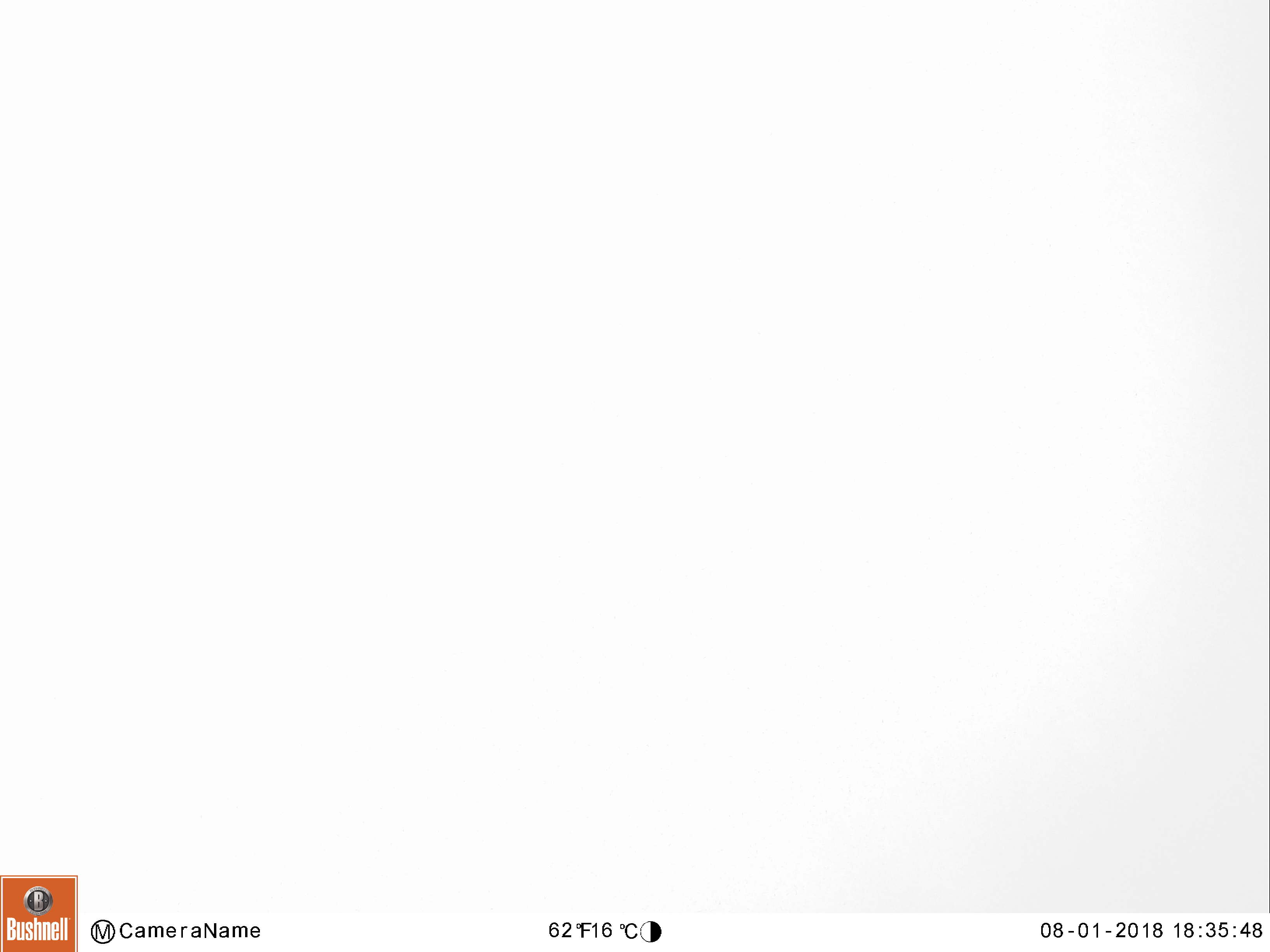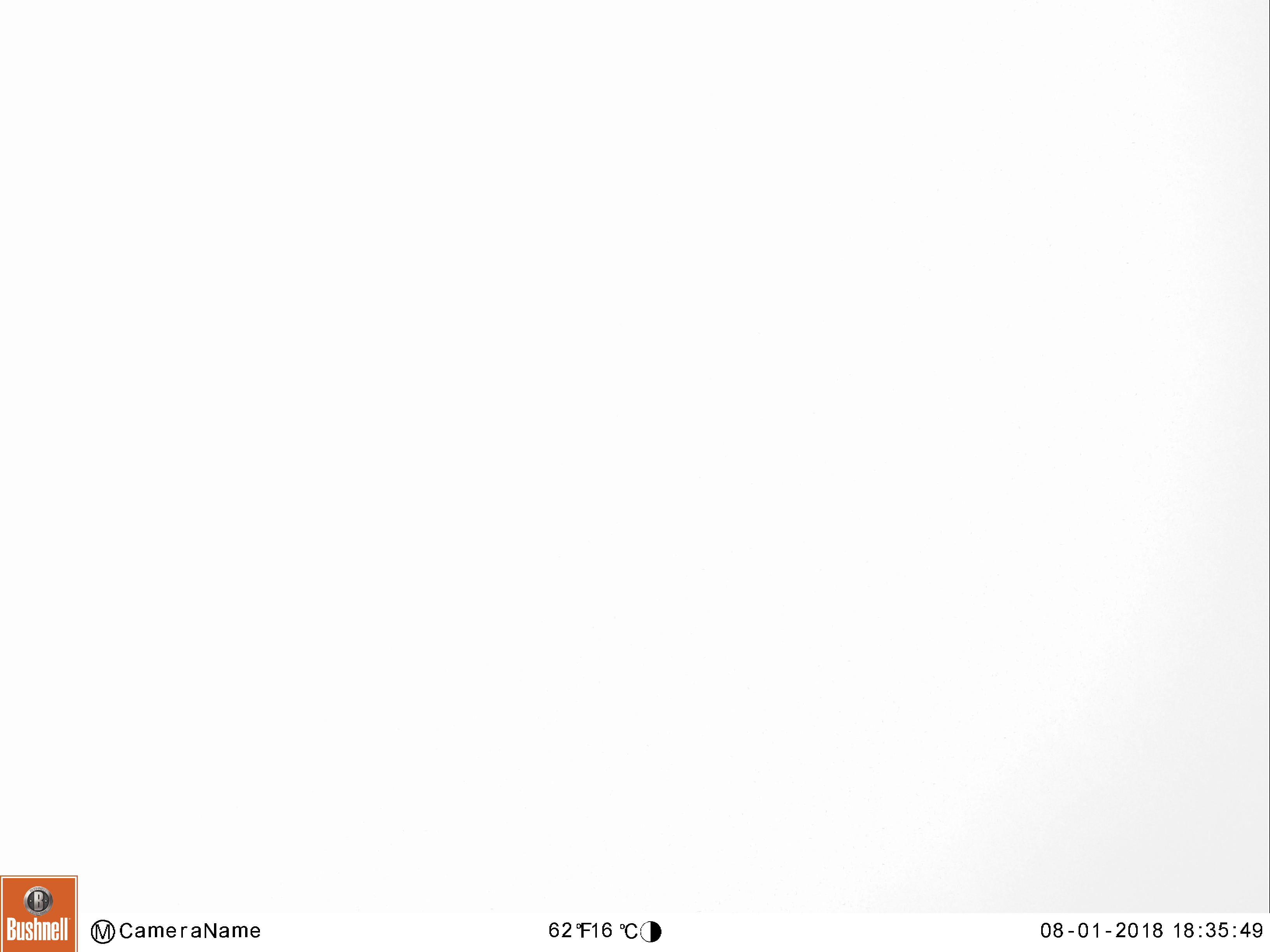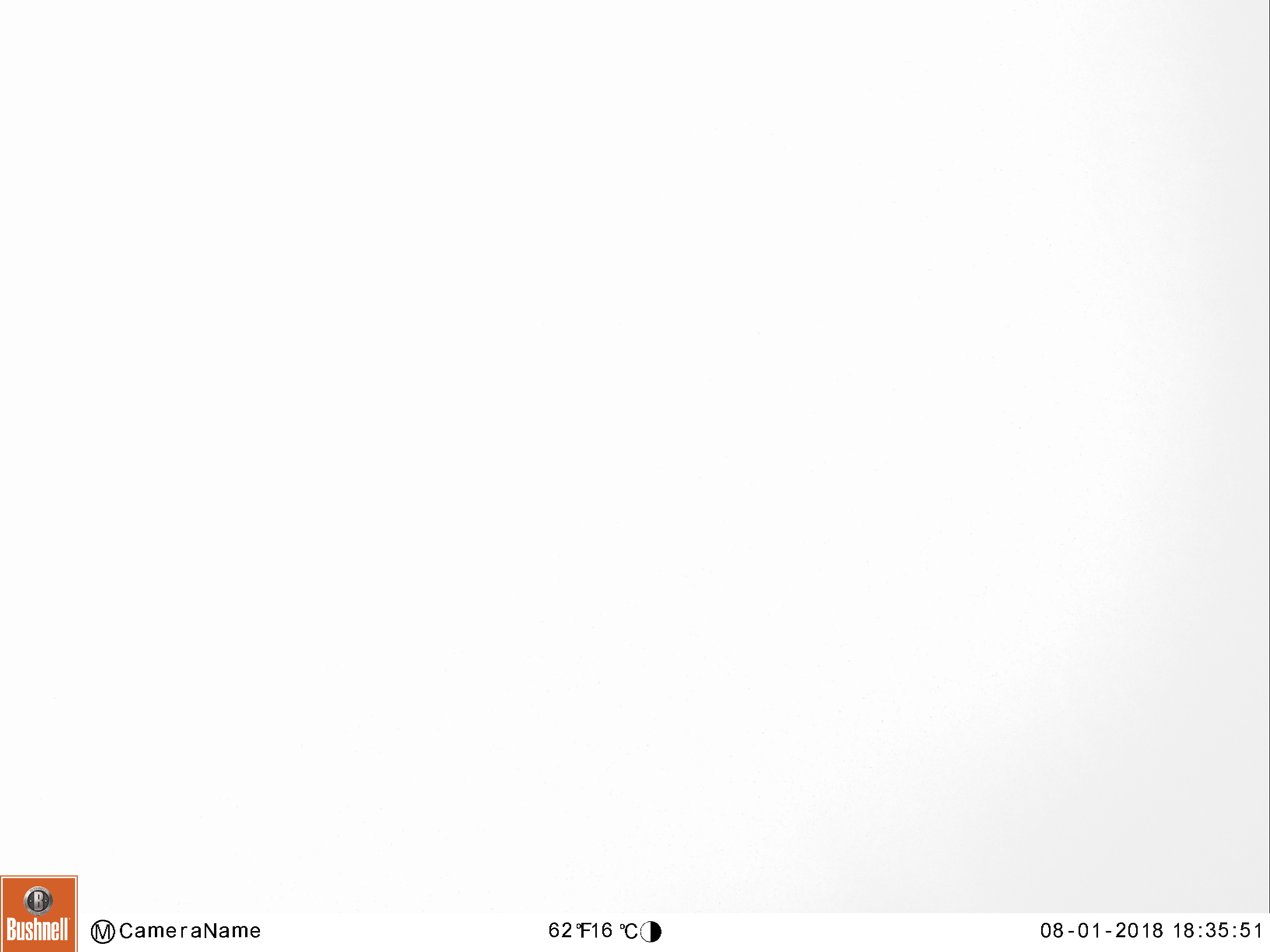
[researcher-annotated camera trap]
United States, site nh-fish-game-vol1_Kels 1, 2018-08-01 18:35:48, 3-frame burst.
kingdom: Animalia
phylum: Chordata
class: Mammalia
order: Artiodactyla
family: Cervidae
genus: Alces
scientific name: Alces alces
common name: moose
Moose (Alces alces).